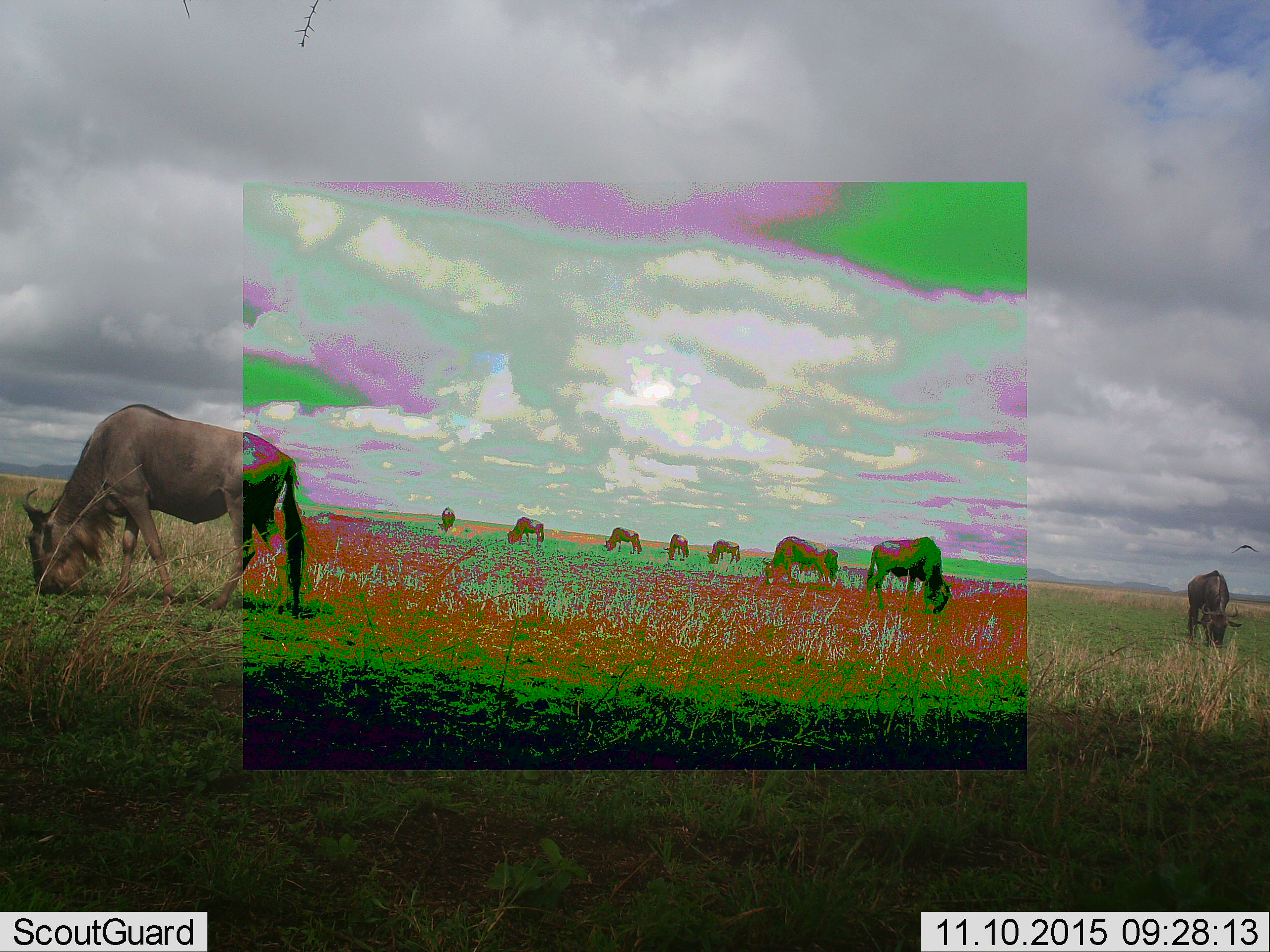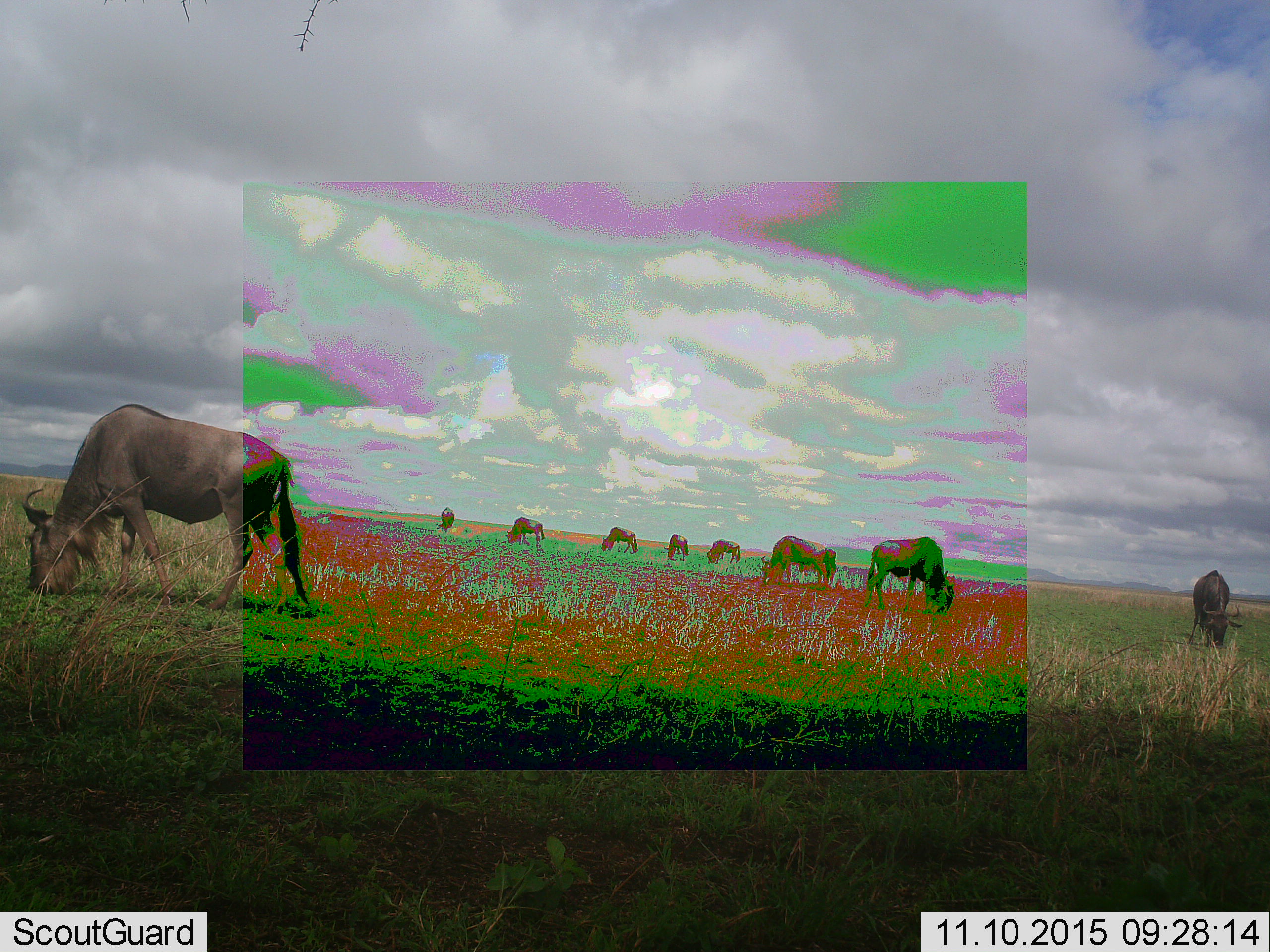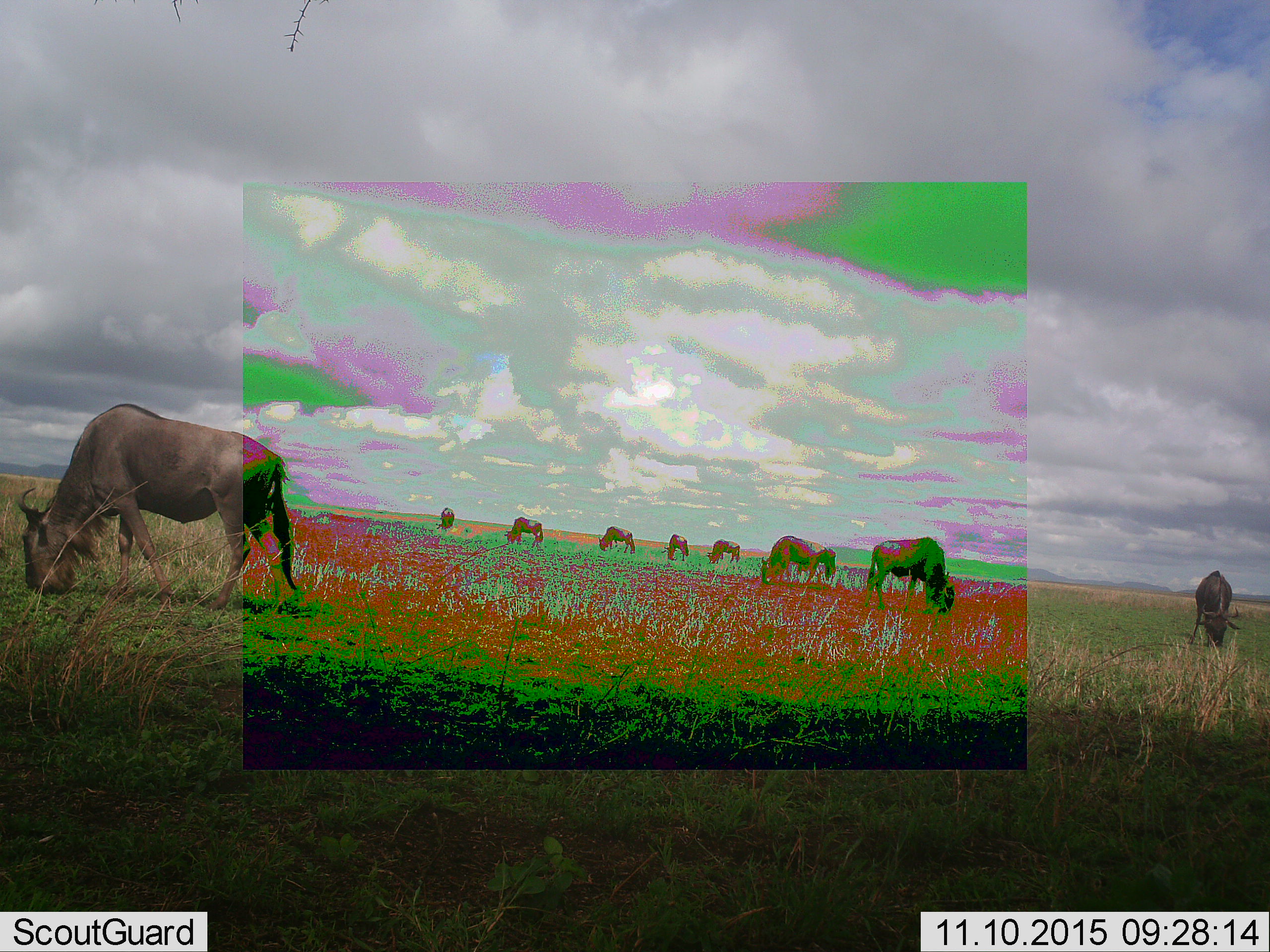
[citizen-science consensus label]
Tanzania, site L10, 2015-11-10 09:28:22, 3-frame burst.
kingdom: Animalia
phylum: Chordata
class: Mammalia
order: Artiodactyla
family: Bovidae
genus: Connochaetes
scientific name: Connochaetes taurinus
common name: blue wildebeest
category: wildebeest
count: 9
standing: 22%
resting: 0%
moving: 0%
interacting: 0%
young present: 0%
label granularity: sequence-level